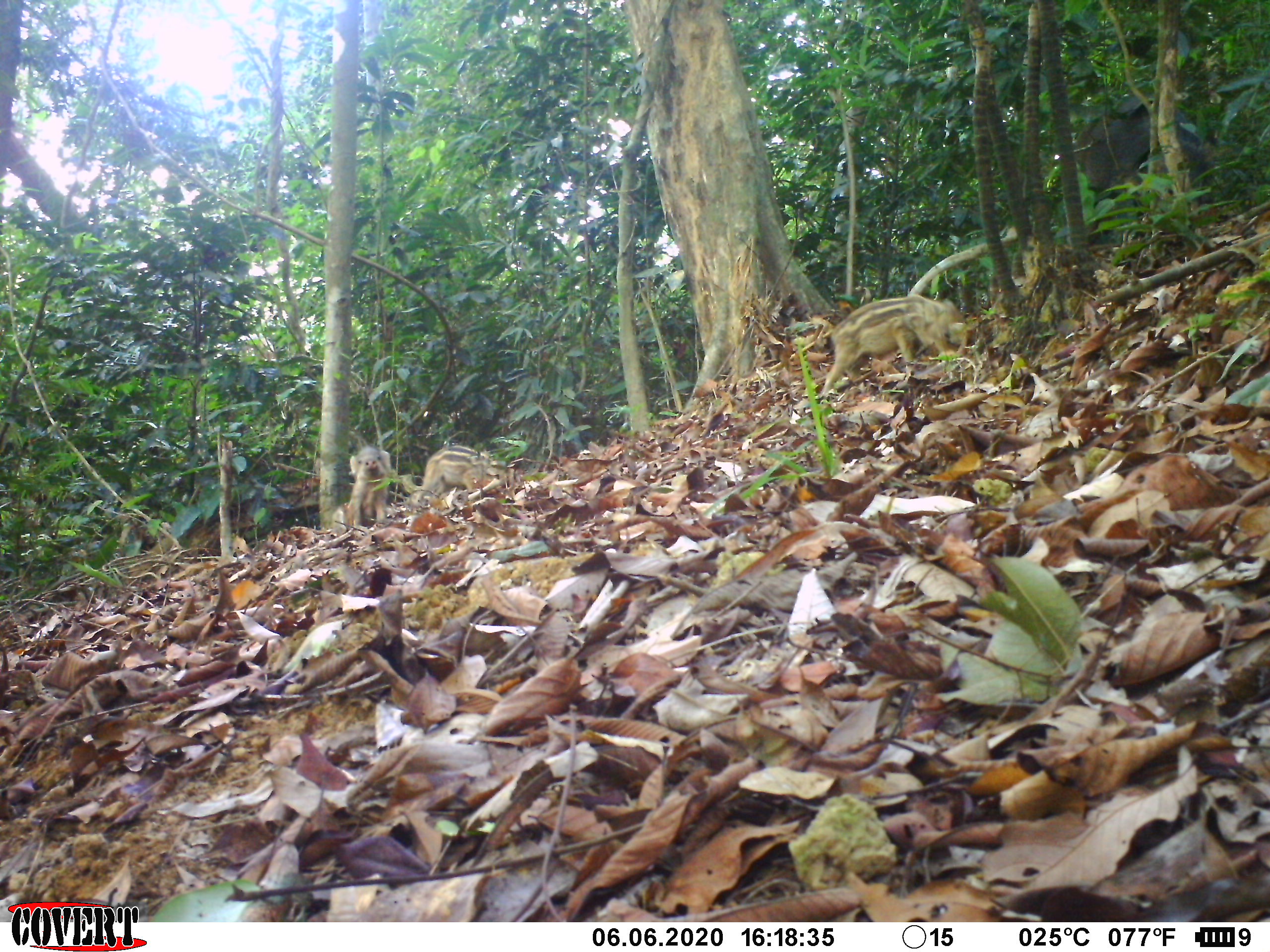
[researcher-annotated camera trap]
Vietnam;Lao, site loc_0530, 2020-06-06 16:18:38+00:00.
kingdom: Animalia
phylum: Chordata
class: Mammalia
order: Artiodactyla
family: Suidae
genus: Sus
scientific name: Sus scrofa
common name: eurasian wild pig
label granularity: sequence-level